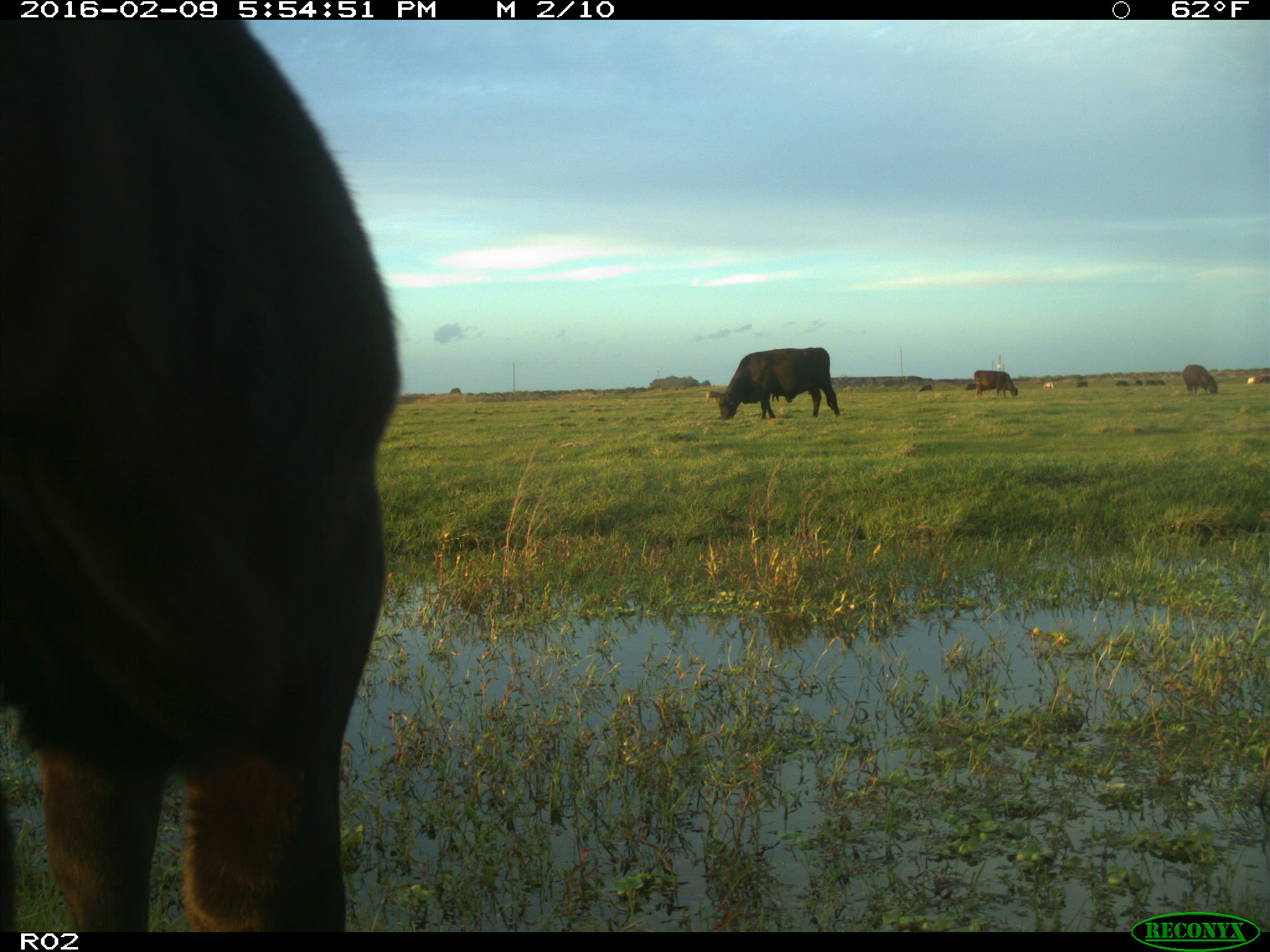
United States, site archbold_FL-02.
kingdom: Animalia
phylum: Chordata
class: Mammalia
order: Artiodactyla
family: Bovidae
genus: Bos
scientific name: Bos taurus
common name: domestic cow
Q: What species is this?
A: Bos taurus (domestic cow).